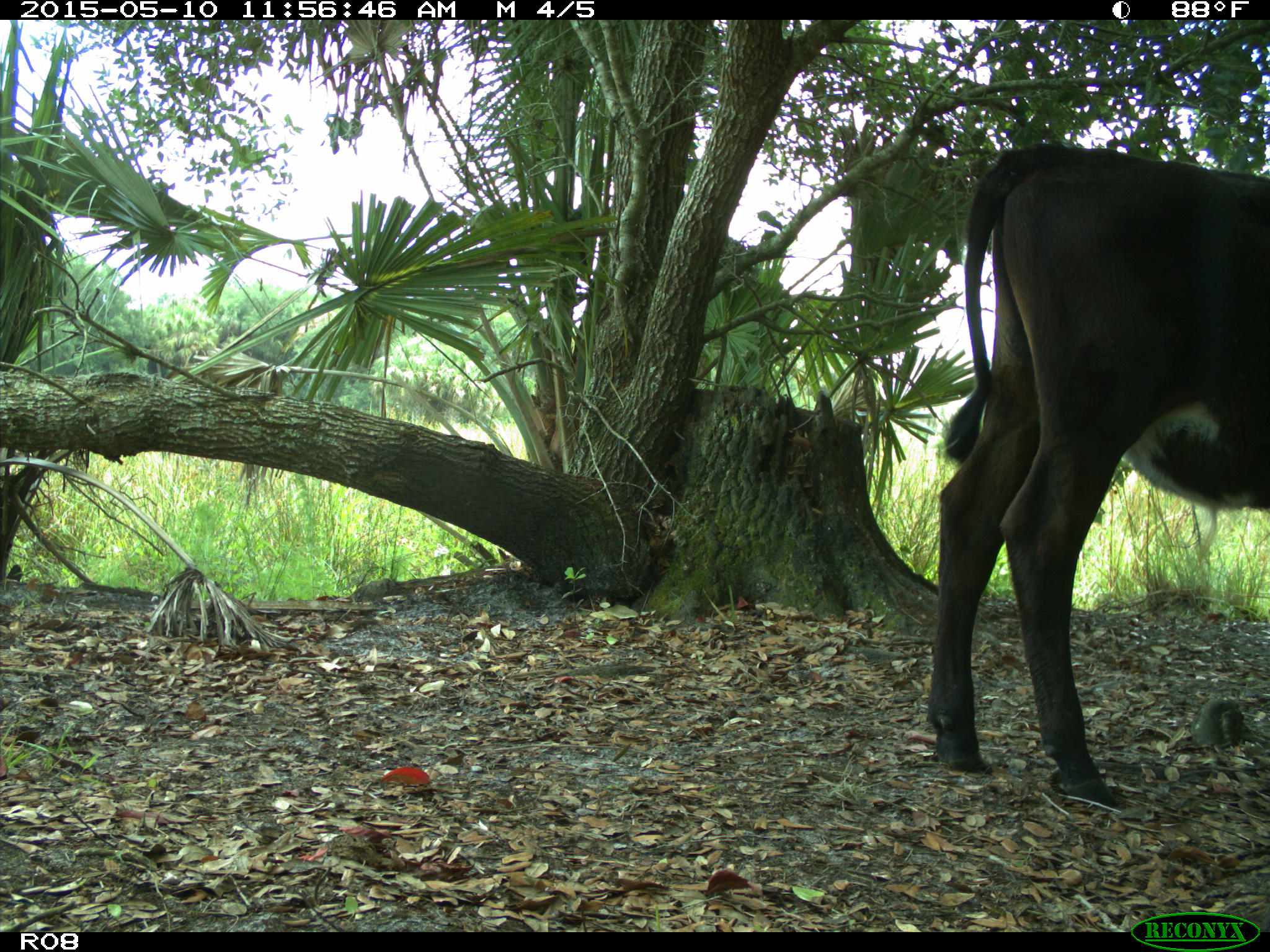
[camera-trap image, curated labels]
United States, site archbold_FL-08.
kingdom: Animalia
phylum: Chordata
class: Mammalia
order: Artiodactyla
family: Bovidae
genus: Bos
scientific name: Bos taurus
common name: domestic cow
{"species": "Bos taurus (domestic cow)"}